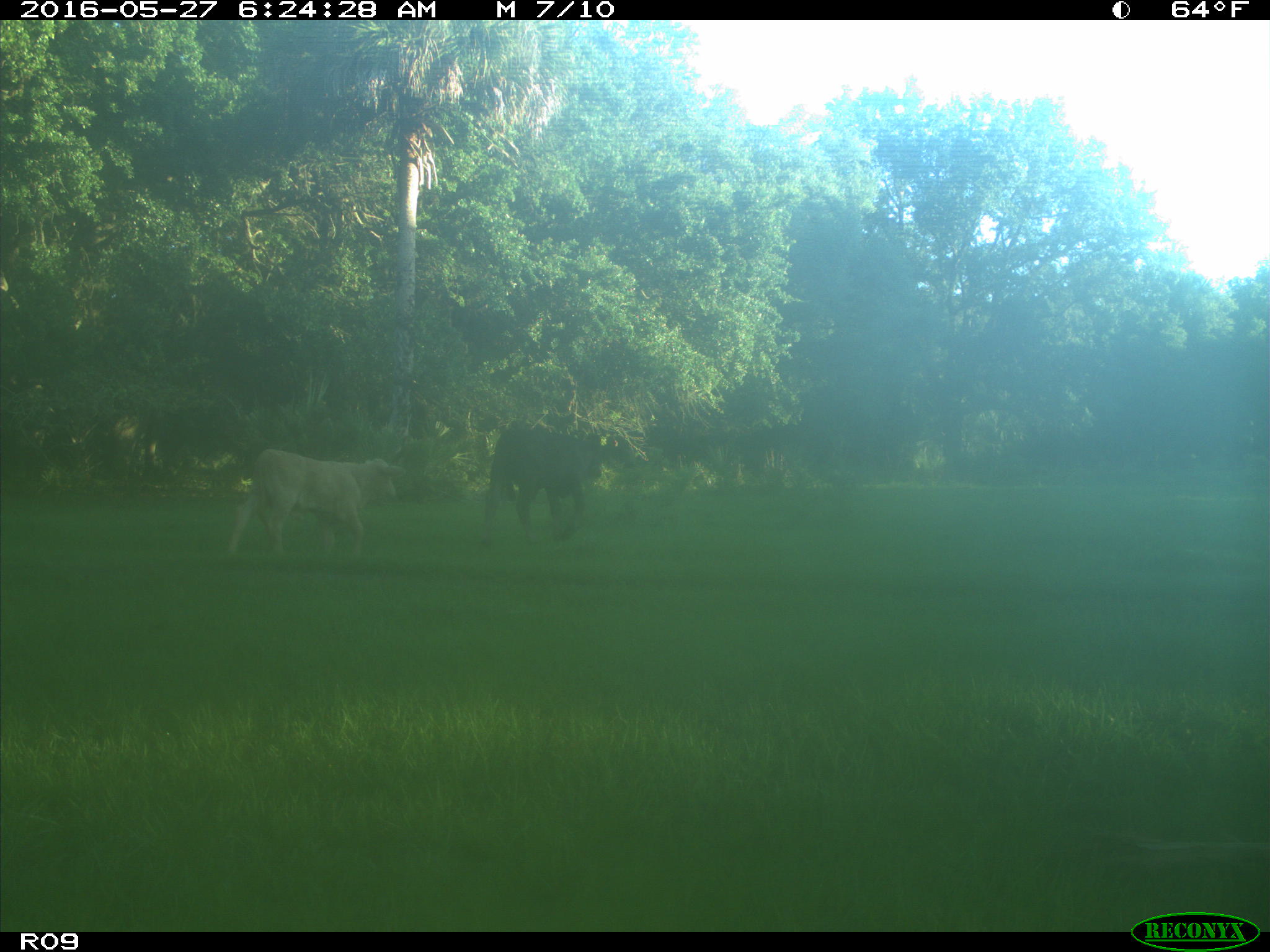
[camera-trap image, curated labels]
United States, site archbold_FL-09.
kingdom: Animalia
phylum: Chordata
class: Mammalia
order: Artiodactyla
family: Bovidae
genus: Bos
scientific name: Bos taurus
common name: domestic cow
Bos taurus (domestic cow).